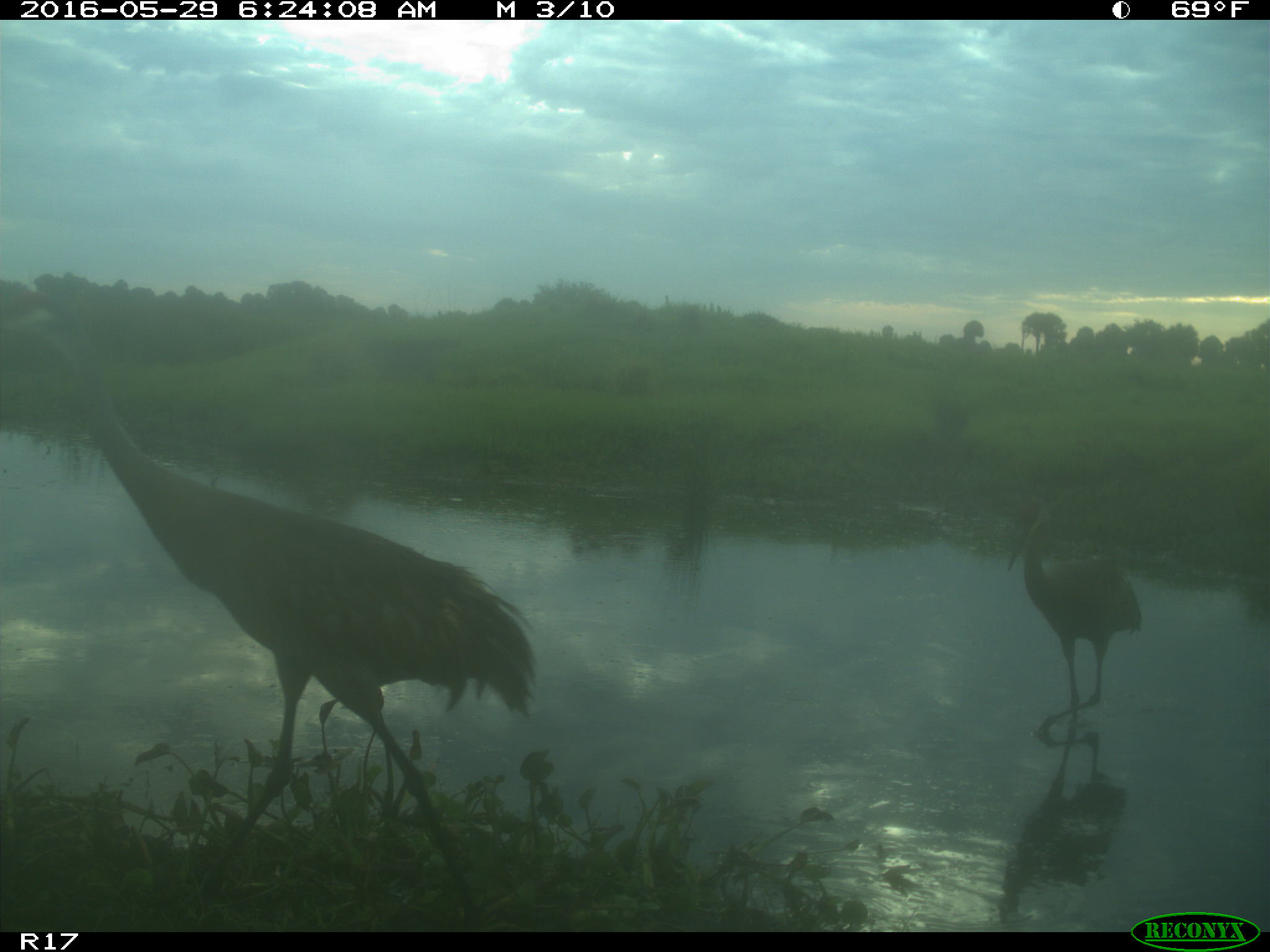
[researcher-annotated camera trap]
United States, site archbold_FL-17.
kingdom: Animalia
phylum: Chordata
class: Mammalia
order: Artiodactyla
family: Bovidae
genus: Bos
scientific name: Bos taurus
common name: domestic cow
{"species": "Bos taurus (domestic cow)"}